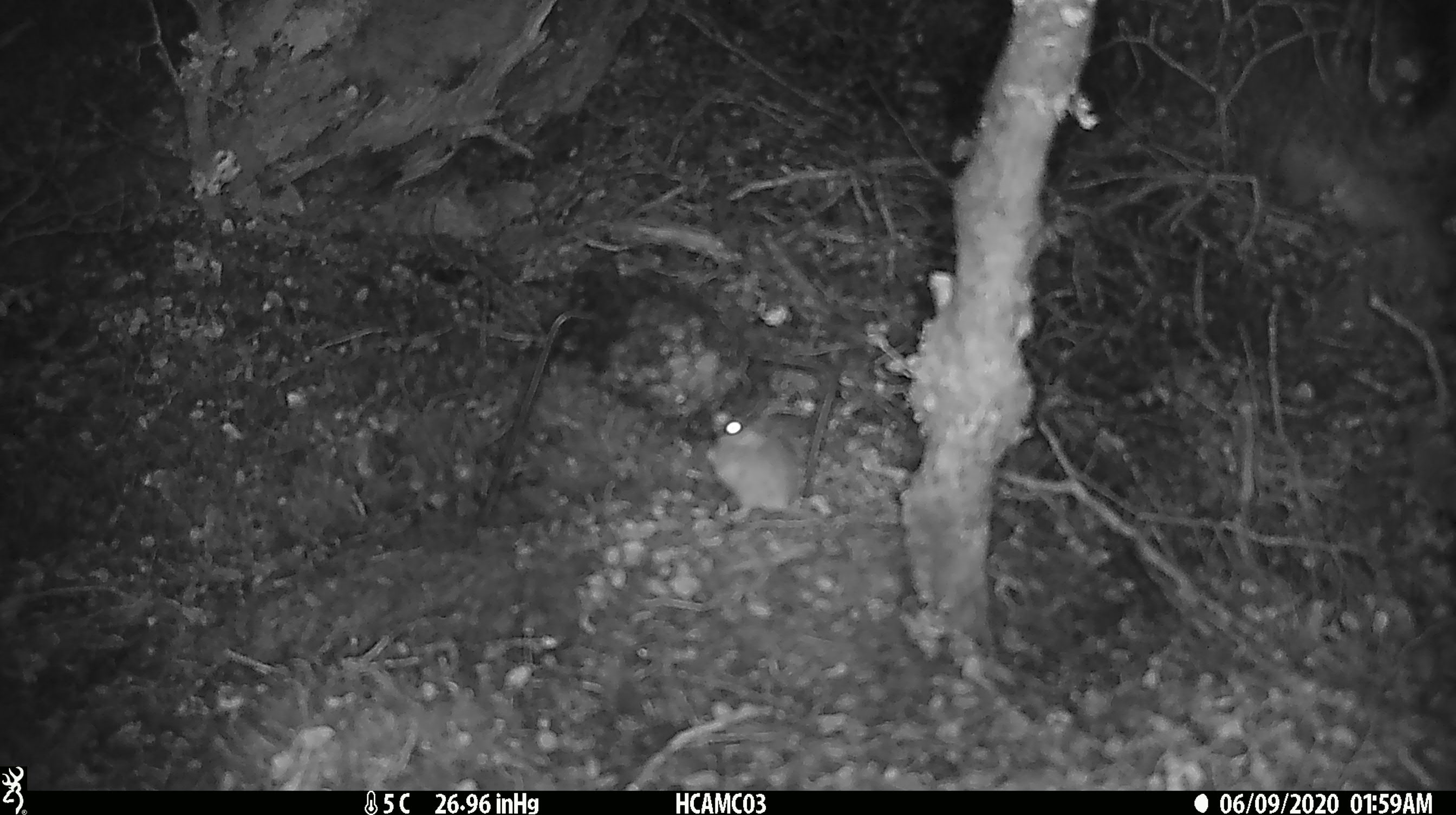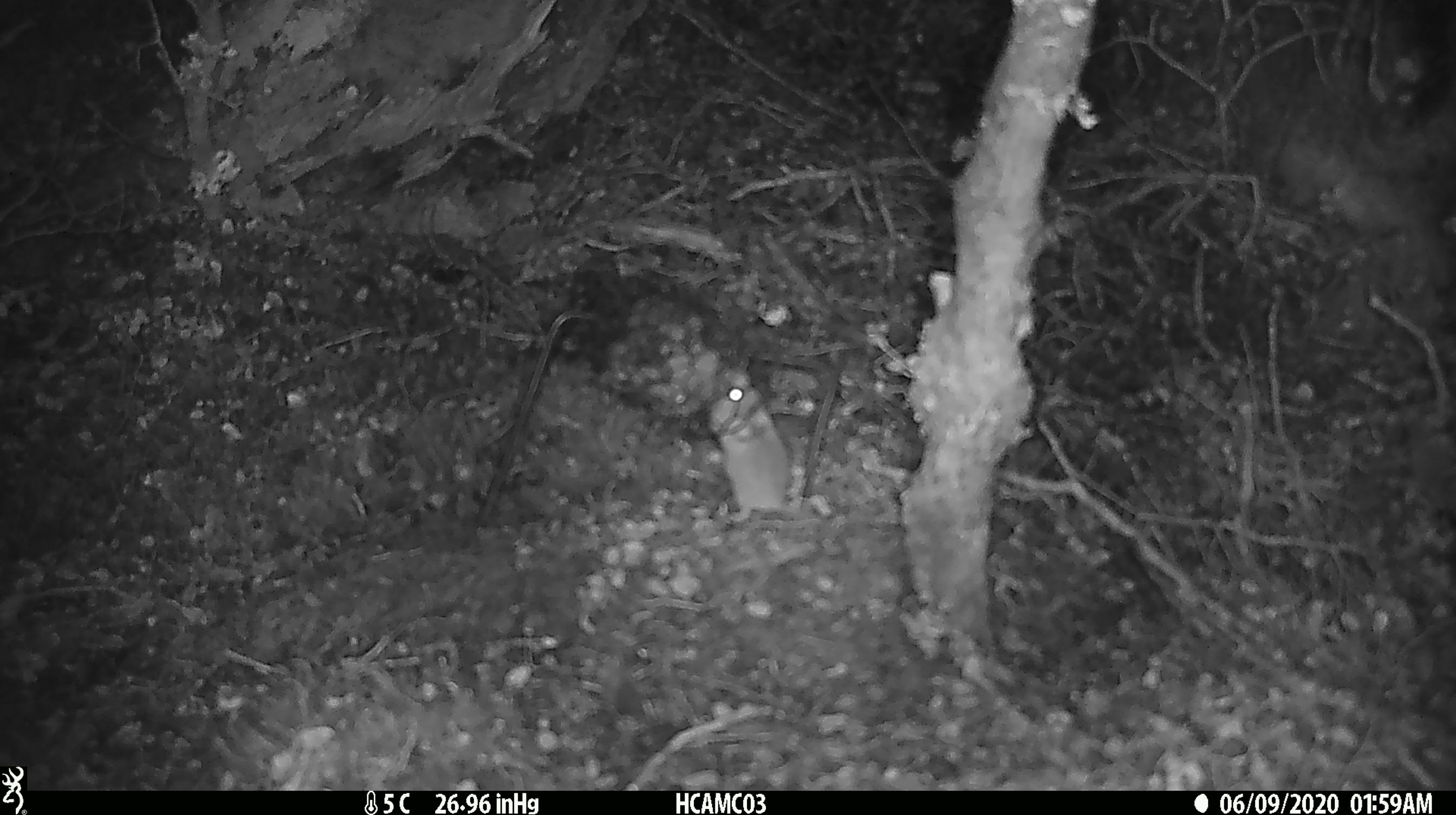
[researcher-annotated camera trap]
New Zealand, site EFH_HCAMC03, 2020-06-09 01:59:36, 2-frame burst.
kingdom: Animalia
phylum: Chordata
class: Mammalia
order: Rodentia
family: Muridae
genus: Mus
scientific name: Mus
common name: mouse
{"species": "mouse (Mus)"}